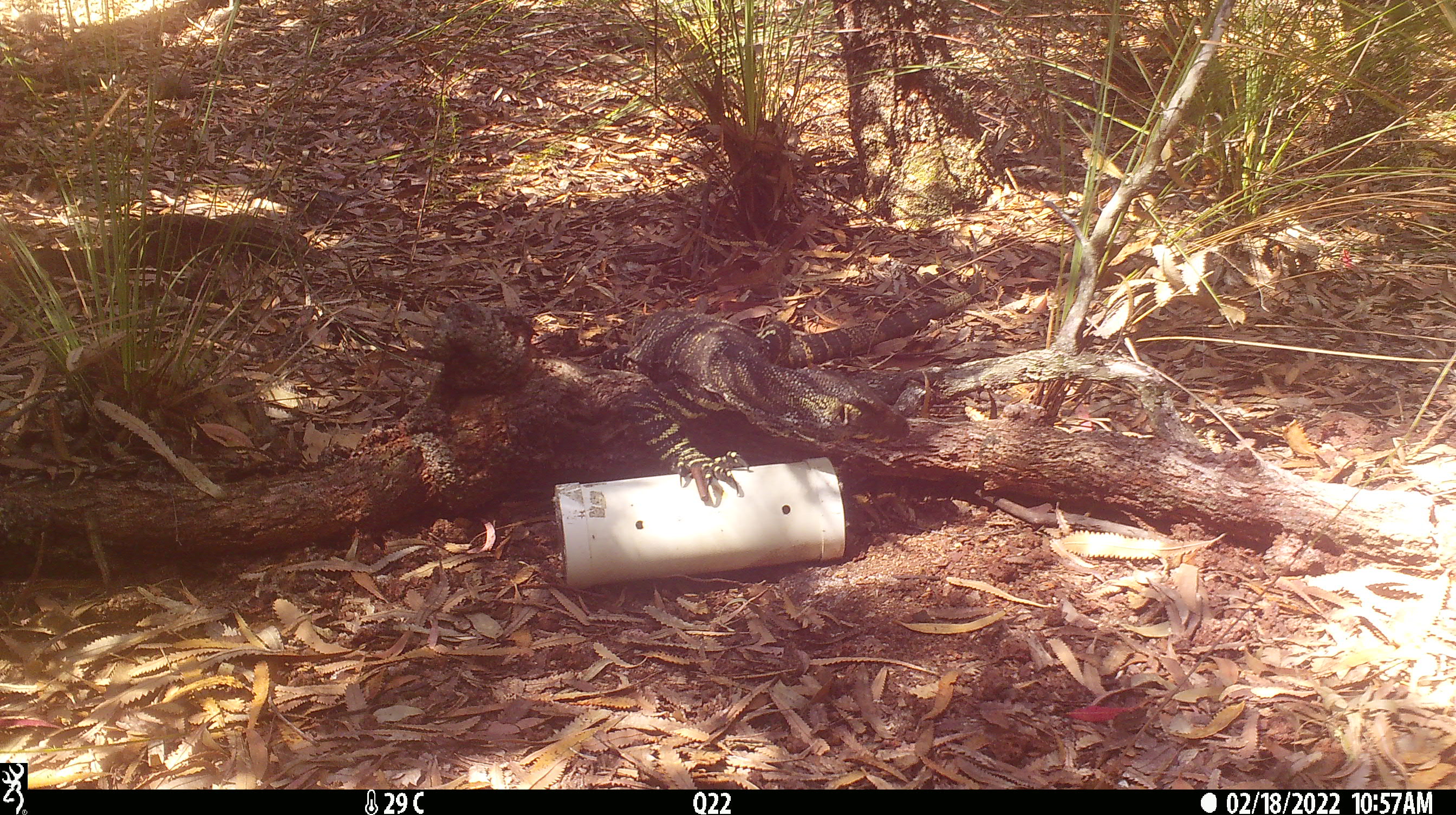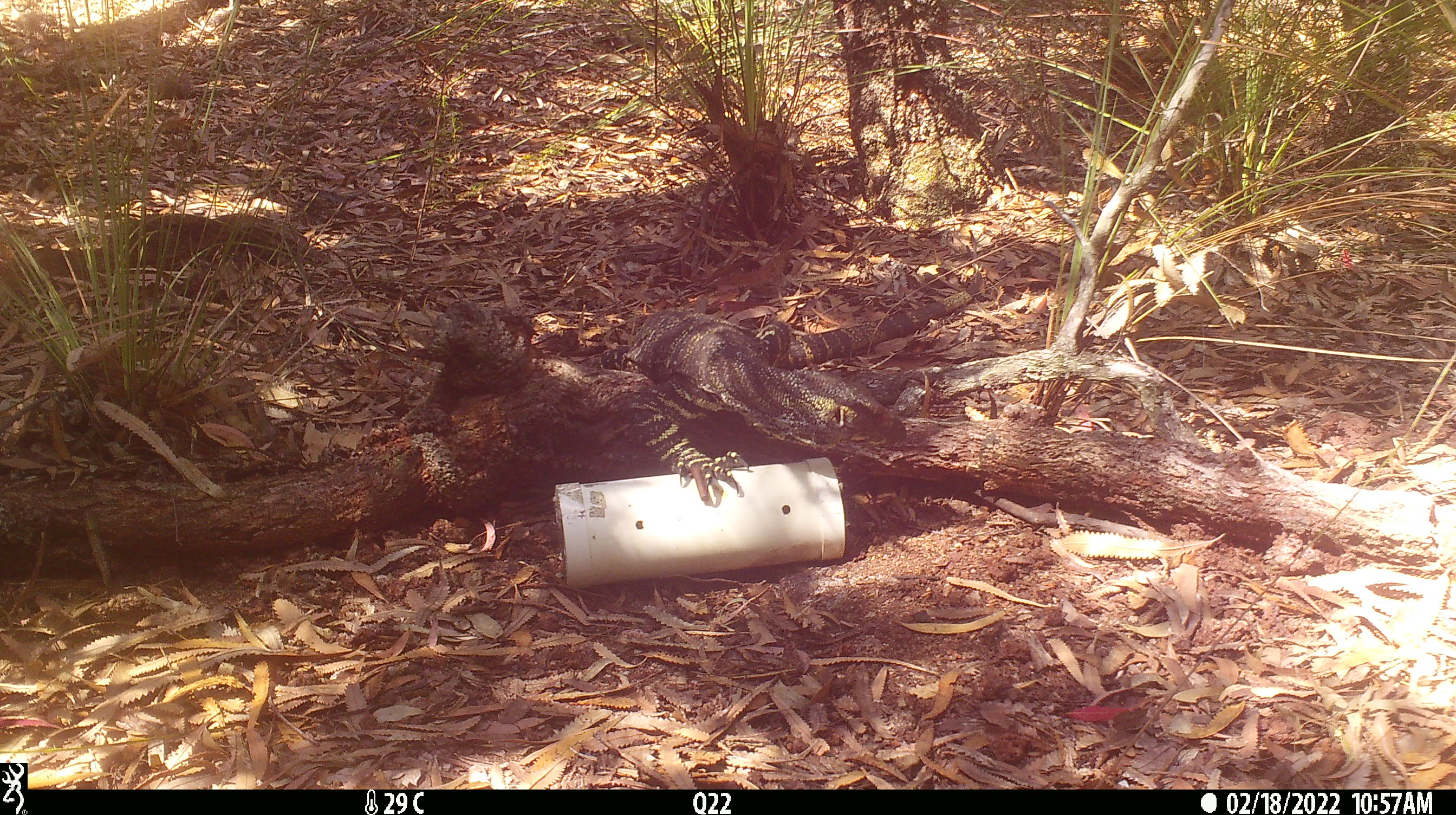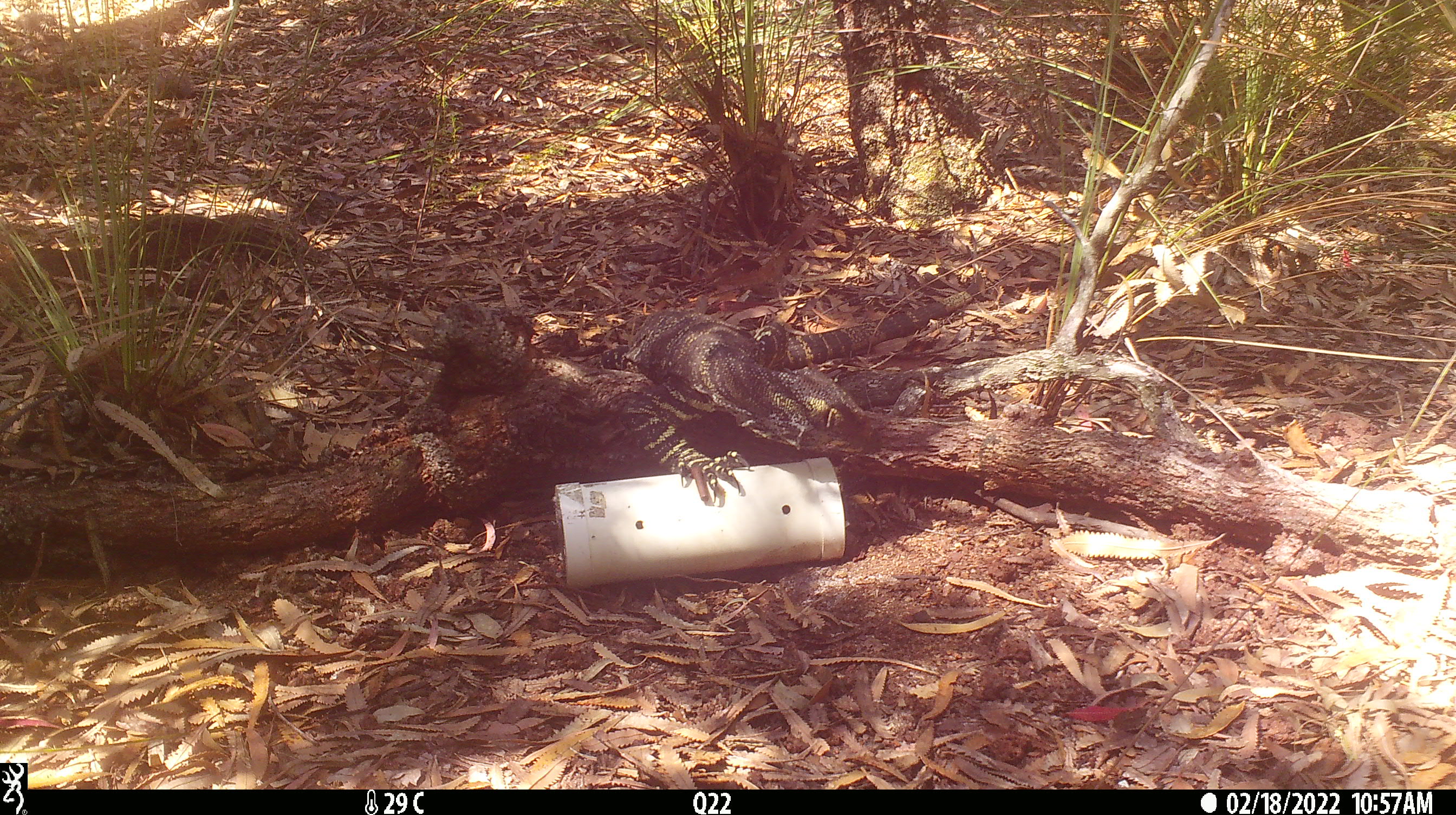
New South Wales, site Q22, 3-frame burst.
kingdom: Animalia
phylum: Chordata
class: Reptilia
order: Squamata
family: Varanidae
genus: Varanus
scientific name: Varanus varius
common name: lace monitor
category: goanna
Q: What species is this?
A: Goanna (lace monitor) (Varanus varius).